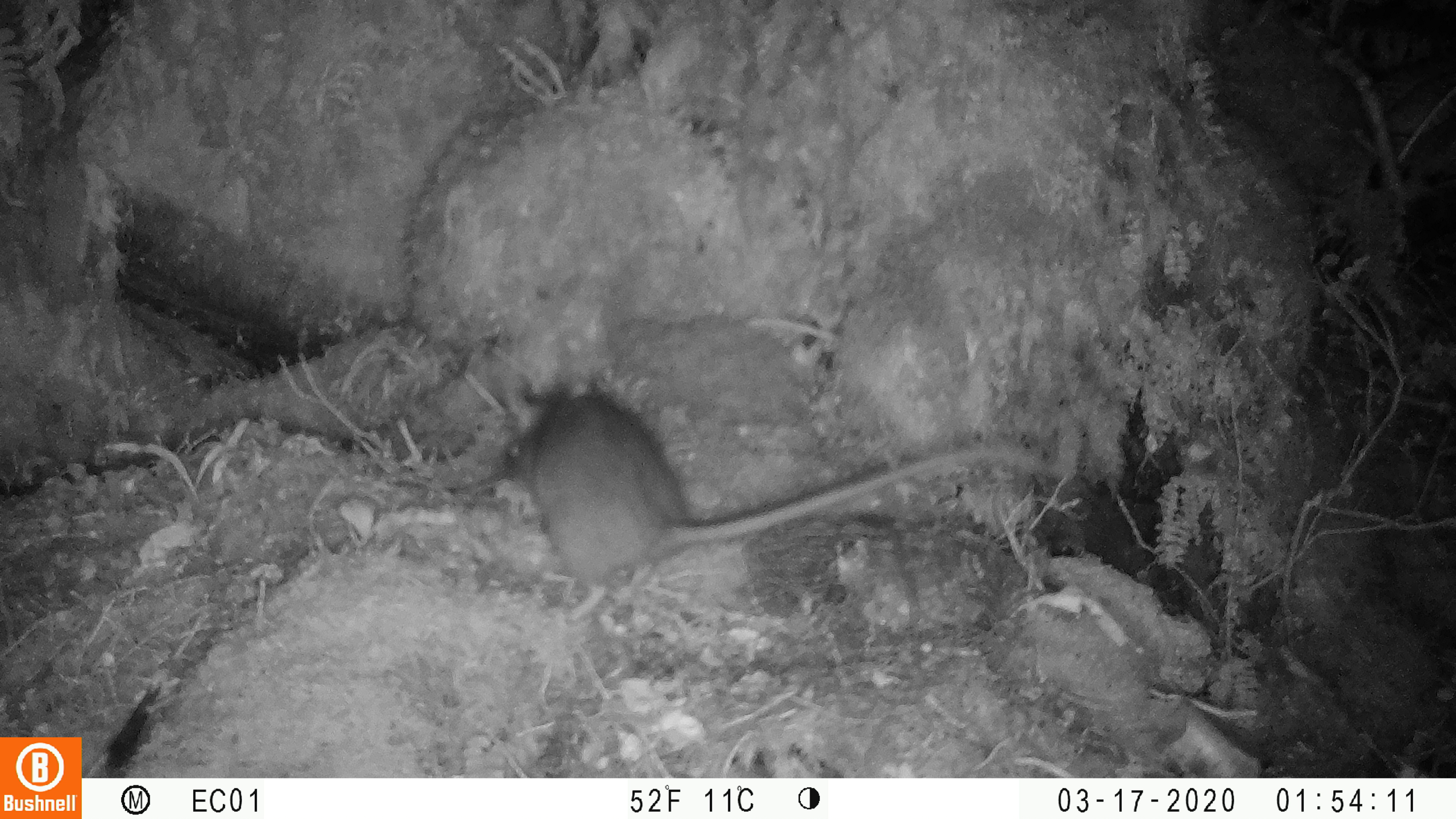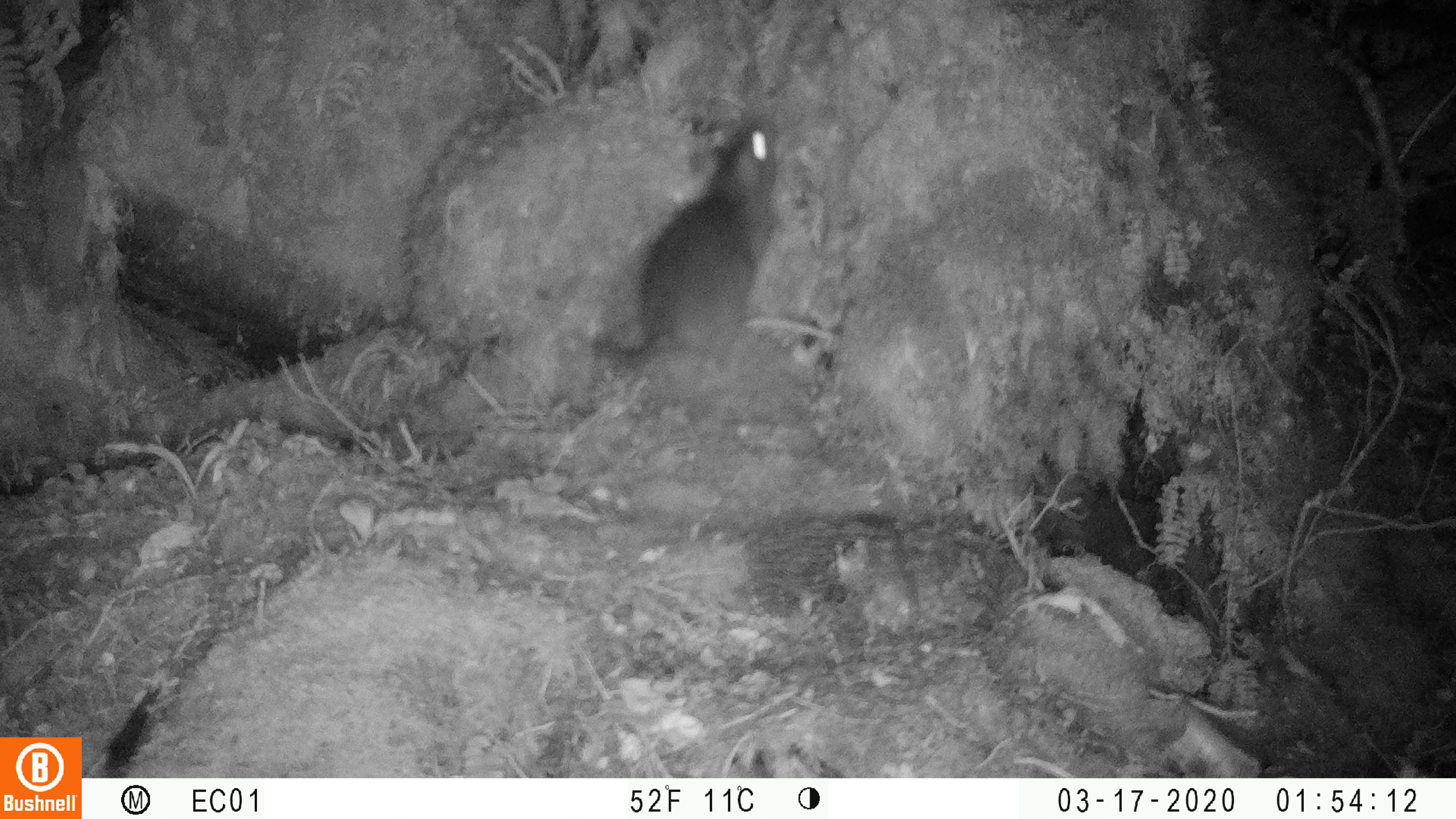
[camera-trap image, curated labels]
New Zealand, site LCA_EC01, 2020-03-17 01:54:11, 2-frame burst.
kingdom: Animalia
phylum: Chordata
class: Mammalia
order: Rodentia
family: Muridae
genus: Rattus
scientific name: Rattus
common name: rat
Rat (Rattus).